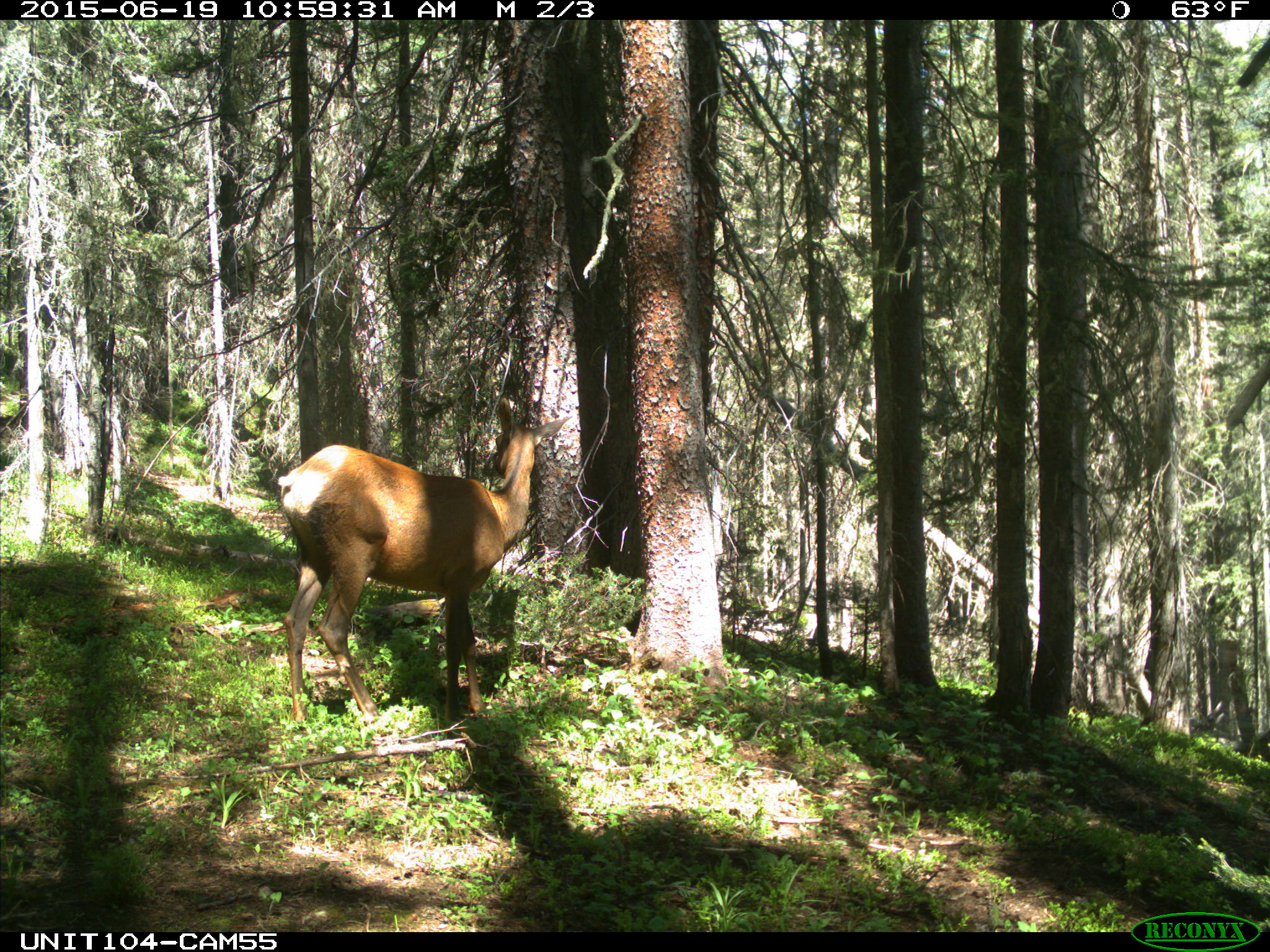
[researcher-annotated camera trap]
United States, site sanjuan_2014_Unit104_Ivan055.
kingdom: Animalia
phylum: Chordata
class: Mammalia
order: Artiodactyla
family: Cervidae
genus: Cervus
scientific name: Cervus elaphus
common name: red deer